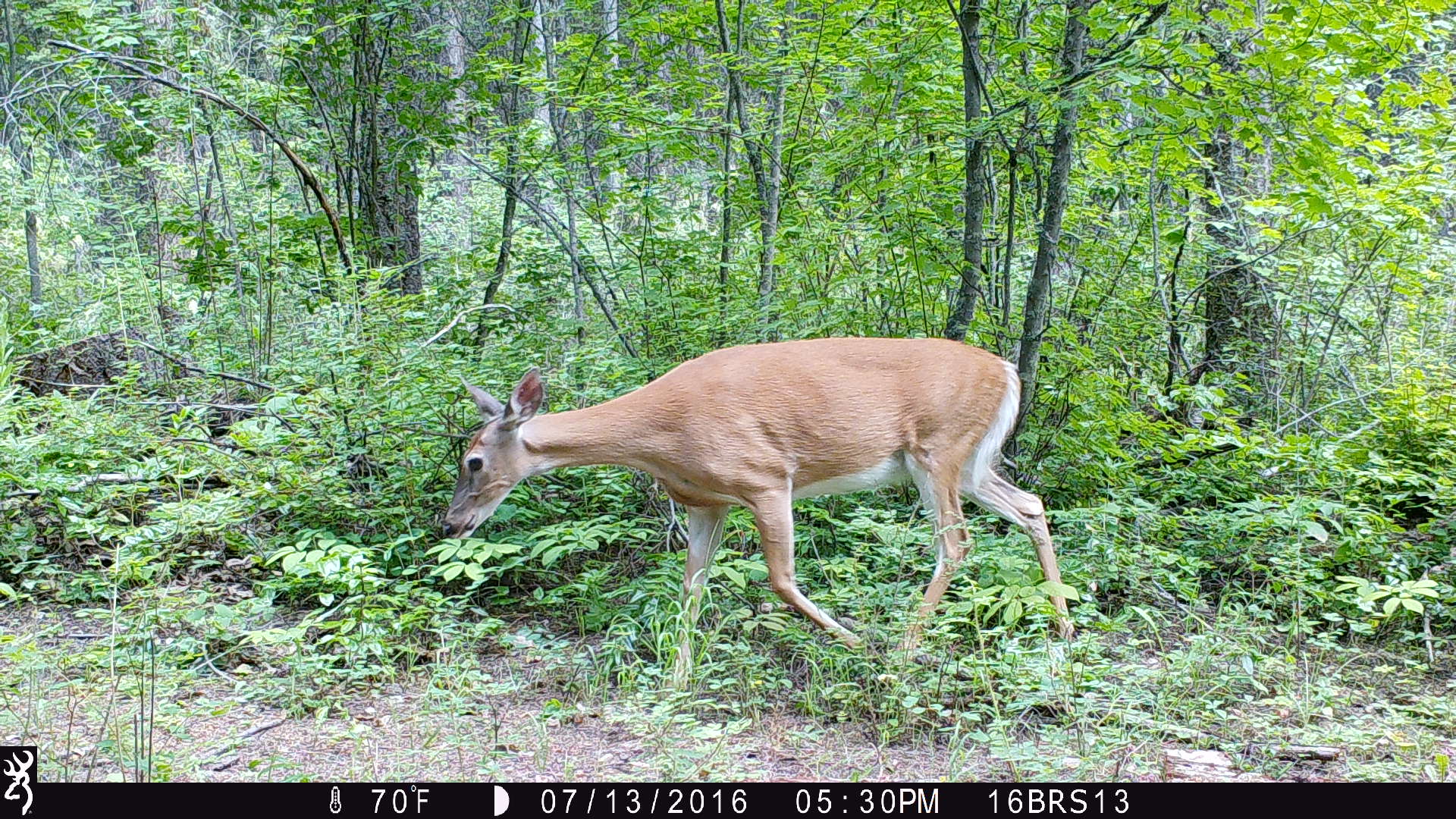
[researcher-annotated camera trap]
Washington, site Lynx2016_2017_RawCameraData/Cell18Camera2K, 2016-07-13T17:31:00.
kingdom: Animalia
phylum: Chordata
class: Mammalia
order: Artiodactyla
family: Cervidae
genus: Odocoileus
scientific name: Odocoileus virginianus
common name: white-tailed deer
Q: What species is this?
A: Odocoileus virginianus (white-tailed deer).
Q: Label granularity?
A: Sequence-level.